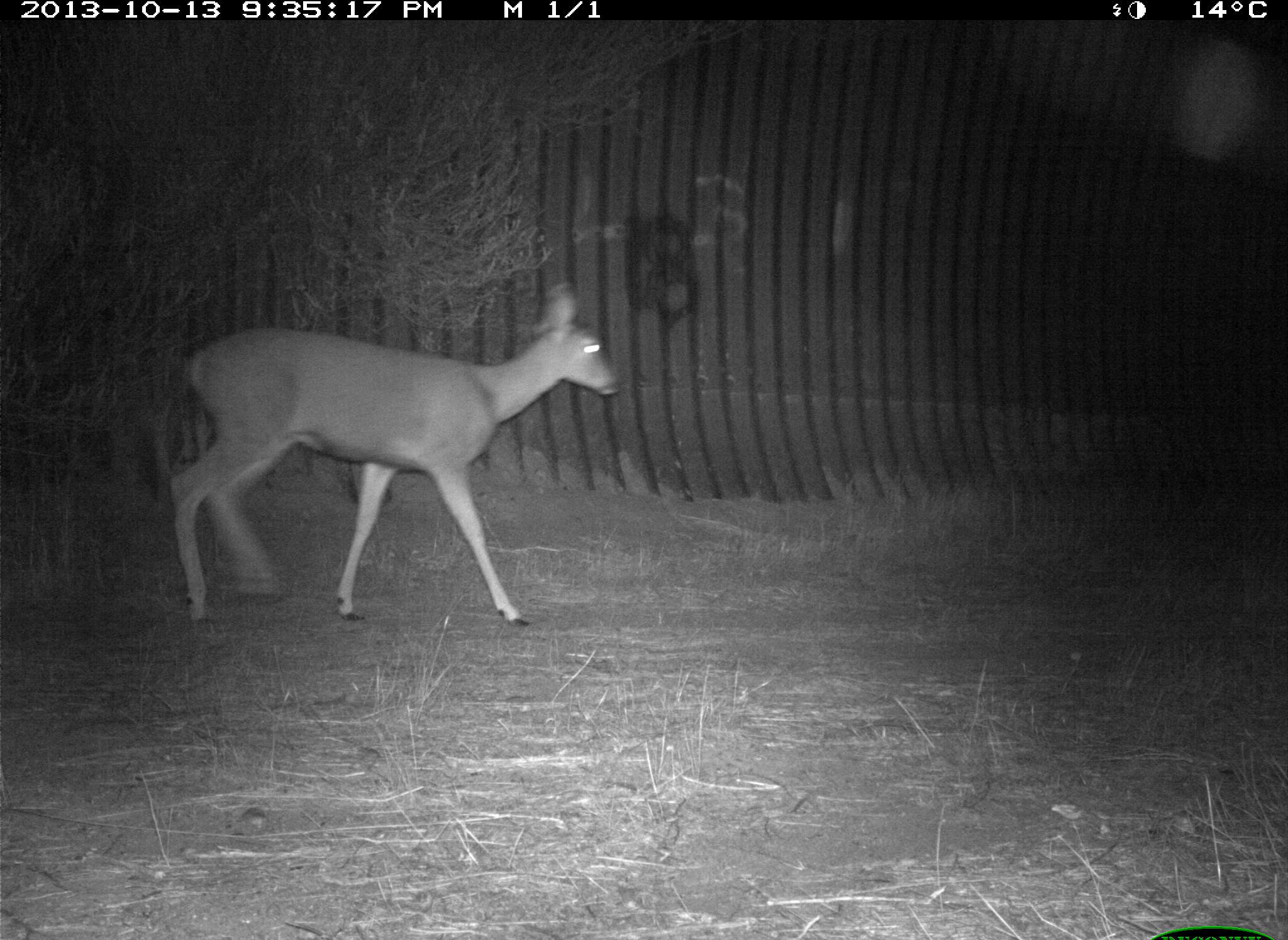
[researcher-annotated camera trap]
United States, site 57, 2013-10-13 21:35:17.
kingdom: Animalia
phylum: Chordata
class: Mammalia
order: Artiodactyla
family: Cervidae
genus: Odocoileus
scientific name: Odocoileus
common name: deer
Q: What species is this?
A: Deer (Odocoileus).